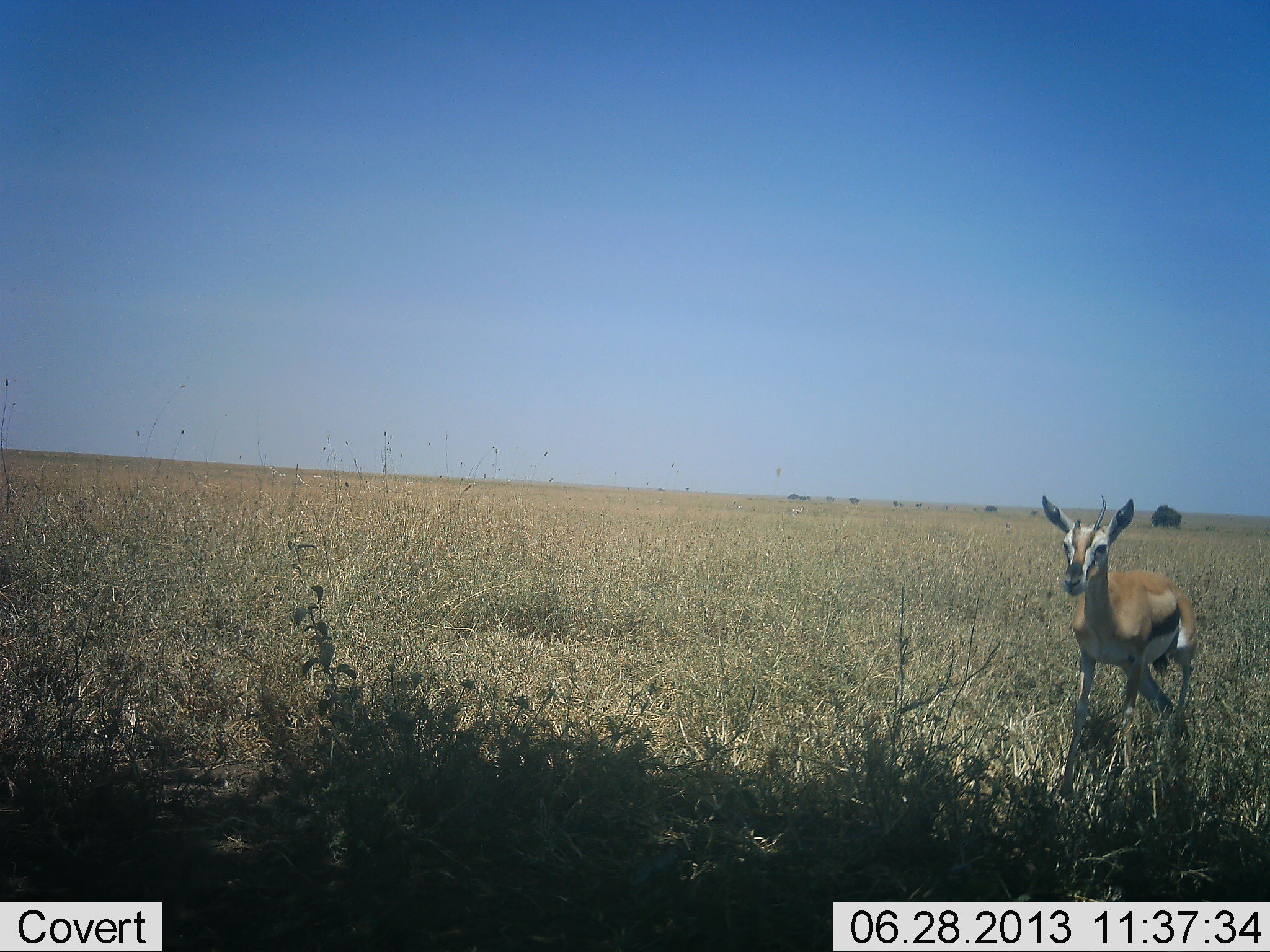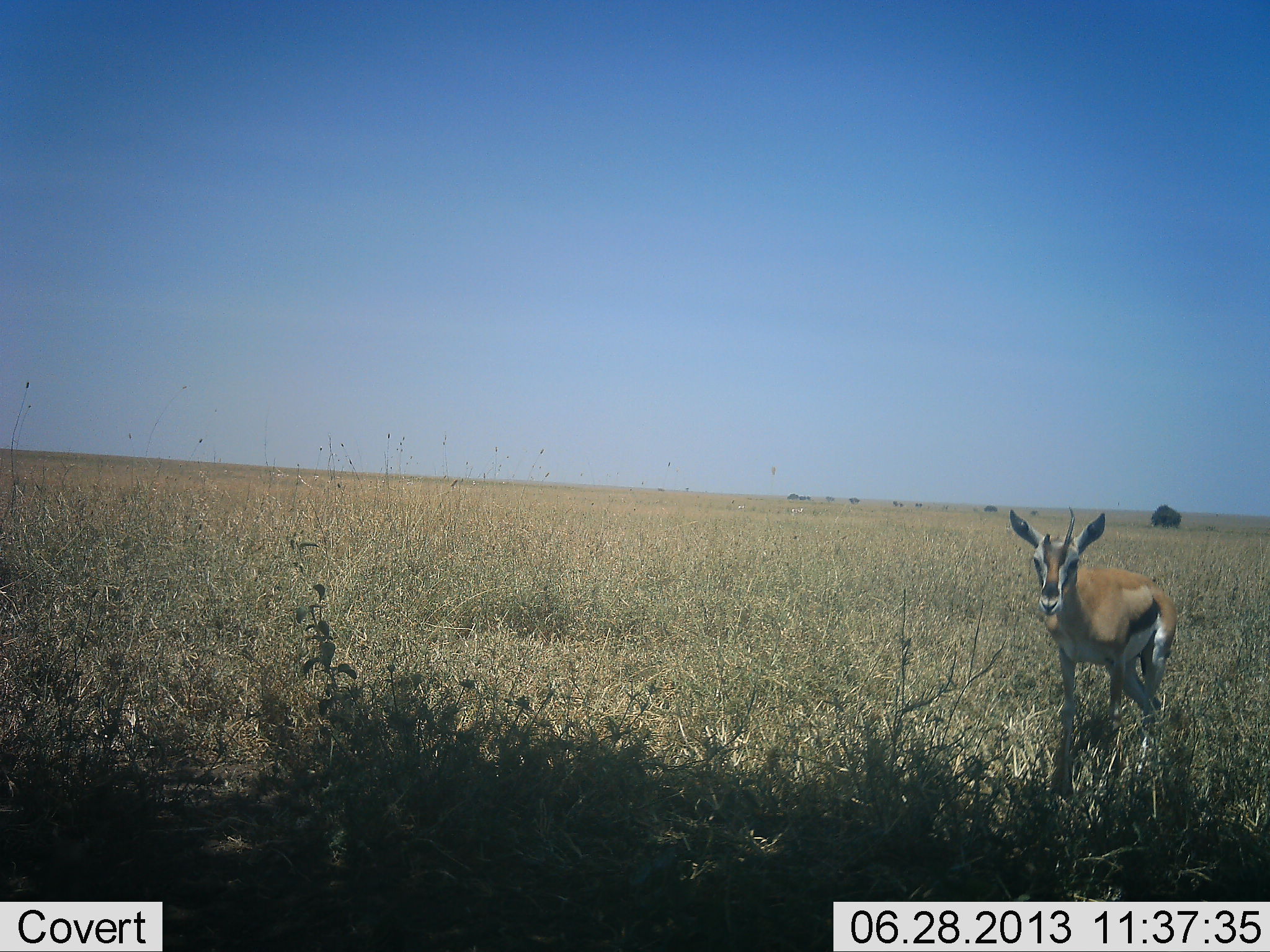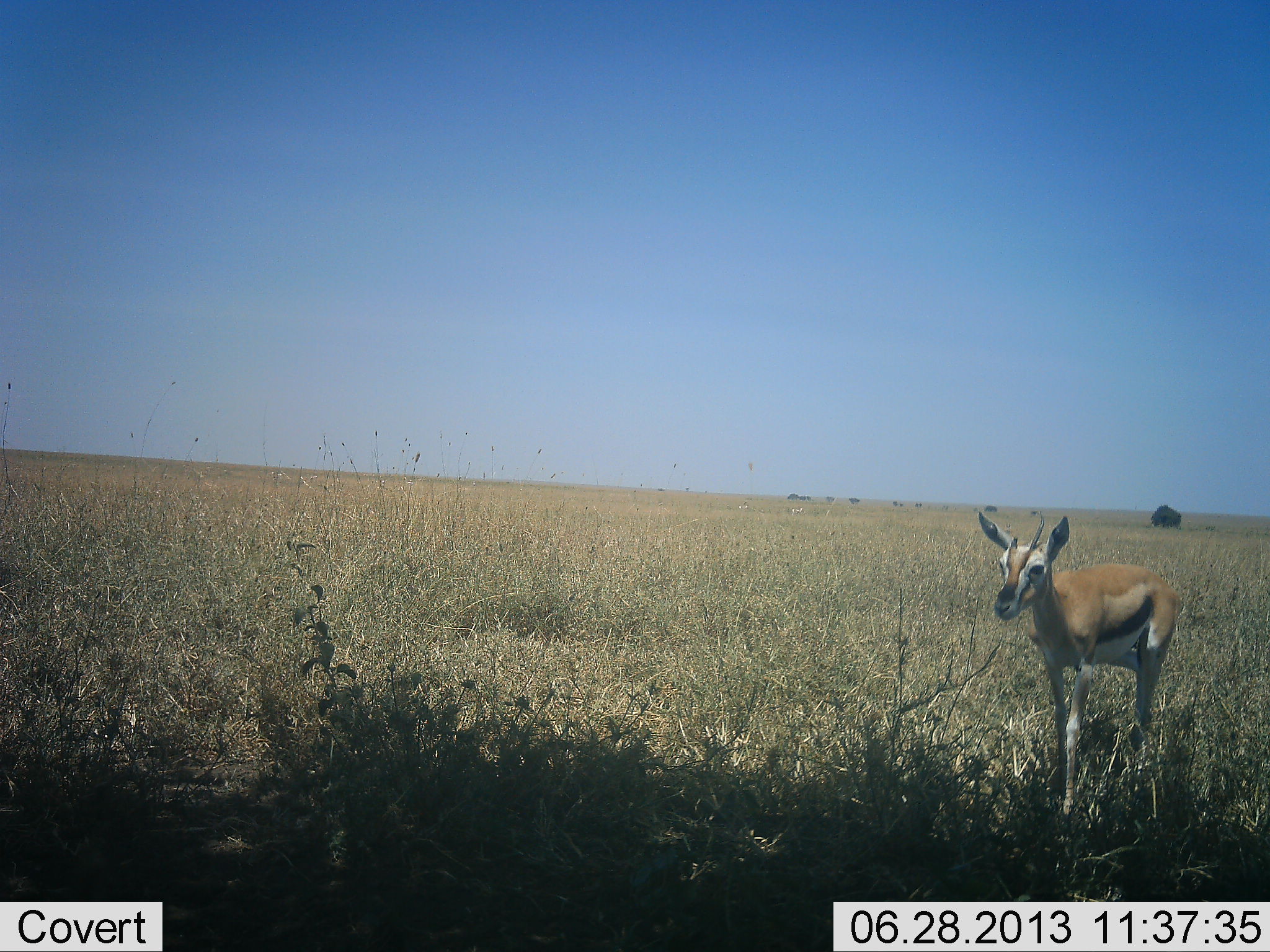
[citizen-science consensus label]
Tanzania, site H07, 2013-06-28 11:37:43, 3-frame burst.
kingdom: Animalia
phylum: Chordata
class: Mammalia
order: Artiodactyla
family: Bovidae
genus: Eudorcas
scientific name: Eudorcas thomsonii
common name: thomson's gazelle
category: gazellethomsons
Gazellethomsons (thomson's gazelle) (Eudorcas thomsonii), count 1. Behavior (volunteer vote fractions): standing 33%, resting 0%, moving 67%, interacting 13%. Young present (vote fraction): 7%. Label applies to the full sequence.